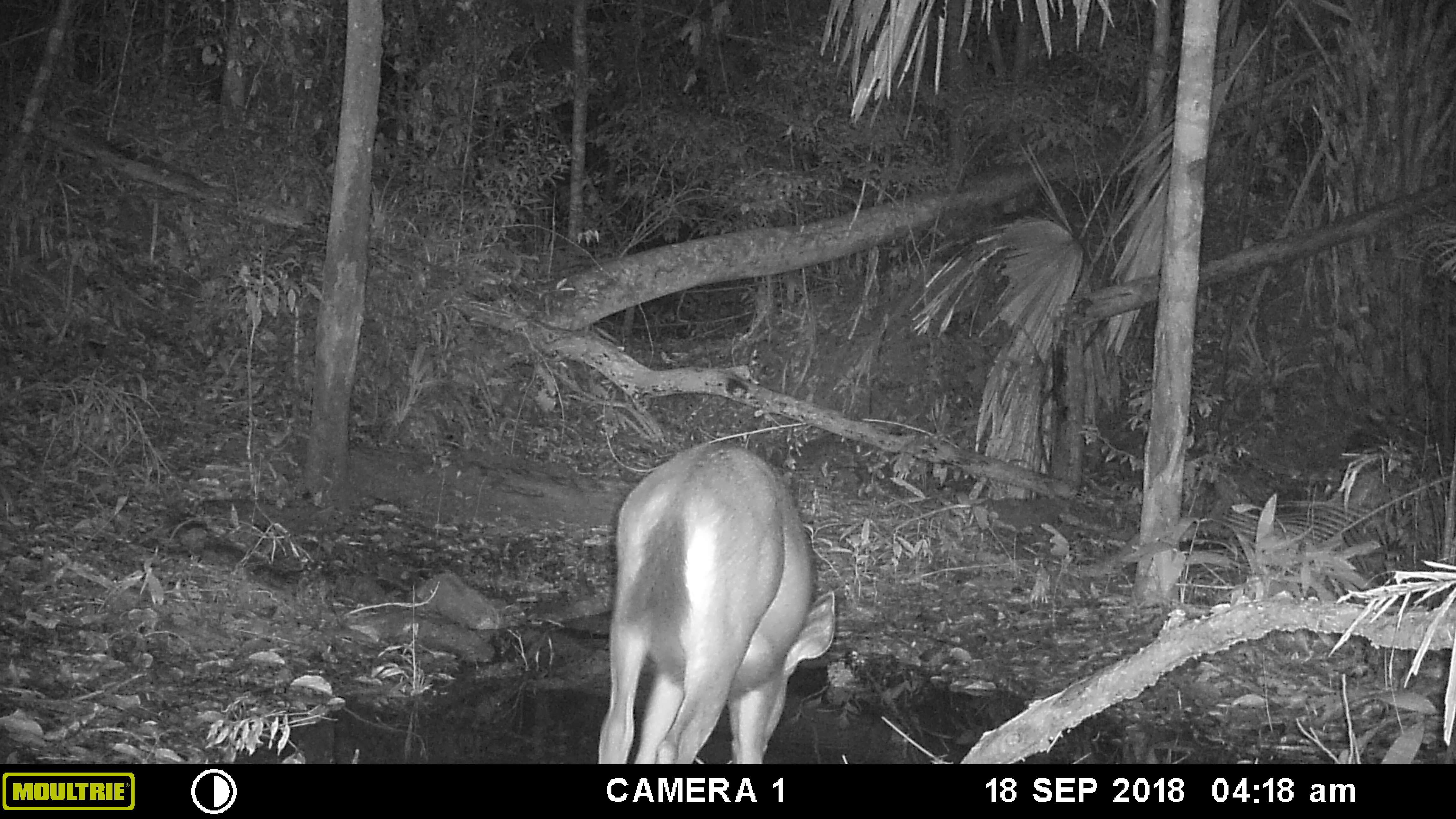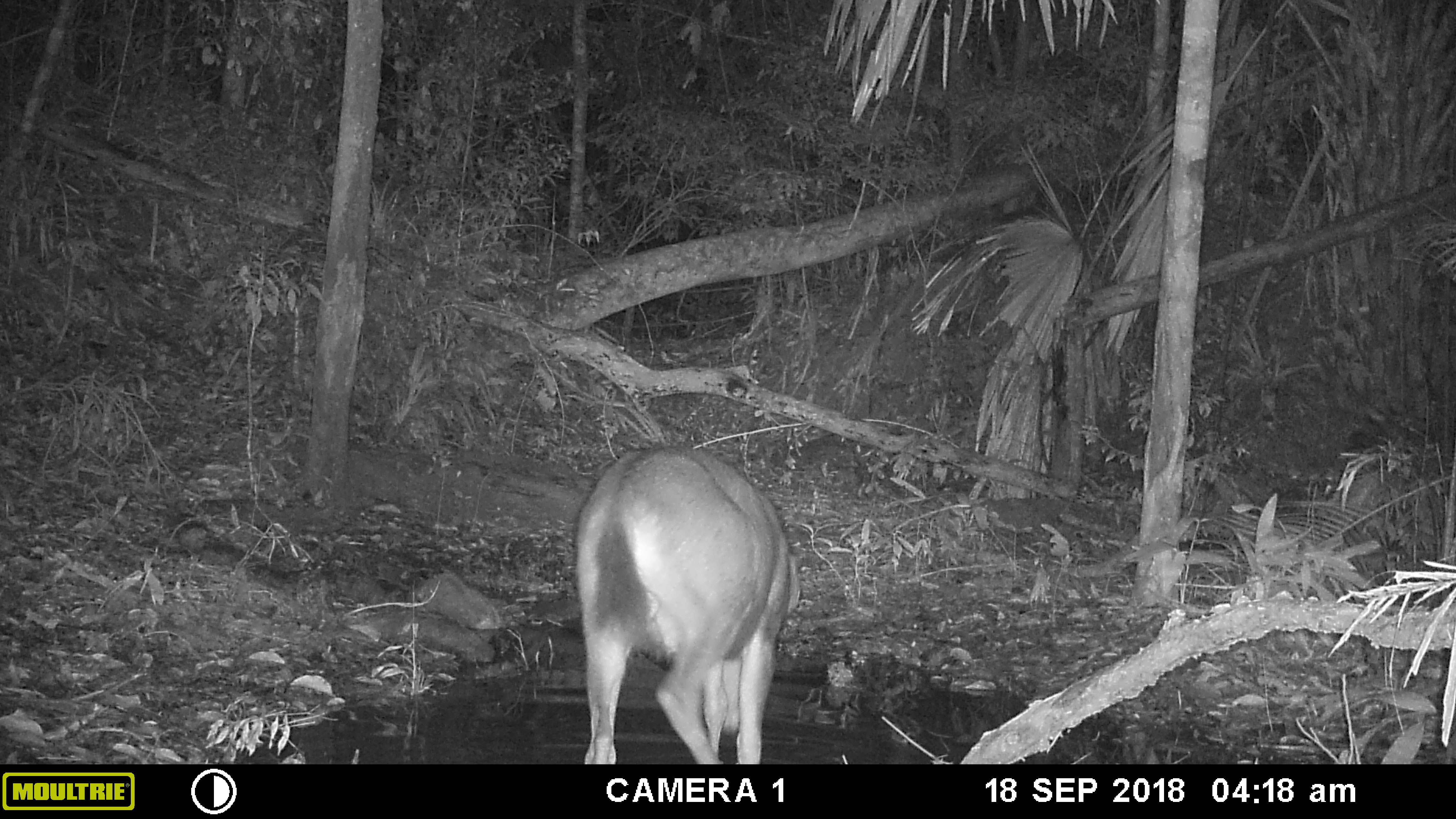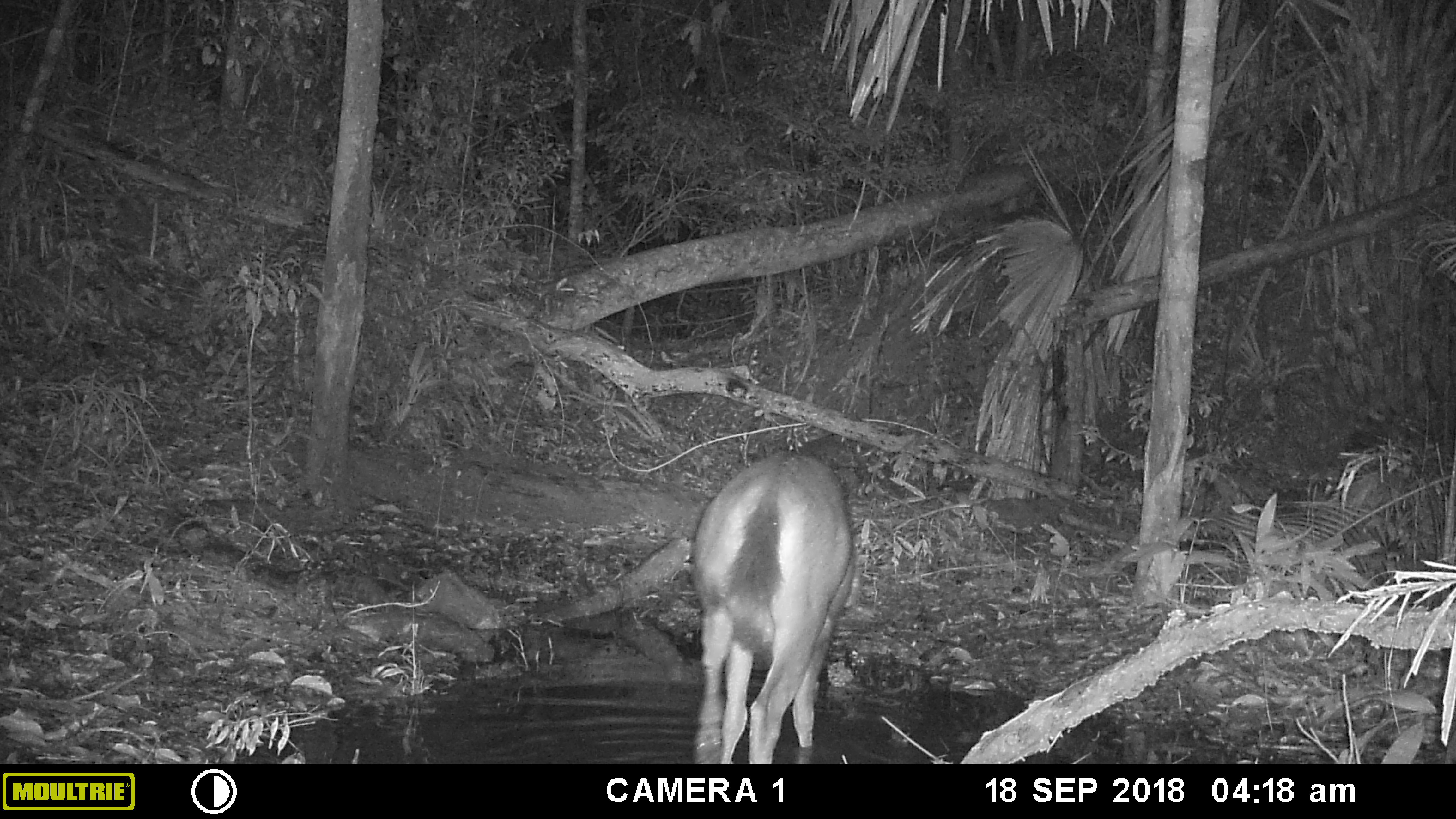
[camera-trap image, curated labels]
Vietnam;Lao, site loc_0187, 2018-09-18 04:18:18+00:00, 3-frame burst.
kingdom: Animalia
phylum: Chordata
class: Mammalia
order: Artiodactyla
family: Cervidae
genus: Rusa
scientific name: Rusa unicolor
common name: sambar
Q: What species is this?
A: Sambar (Rusa unicolor).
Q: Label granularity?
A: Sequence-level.